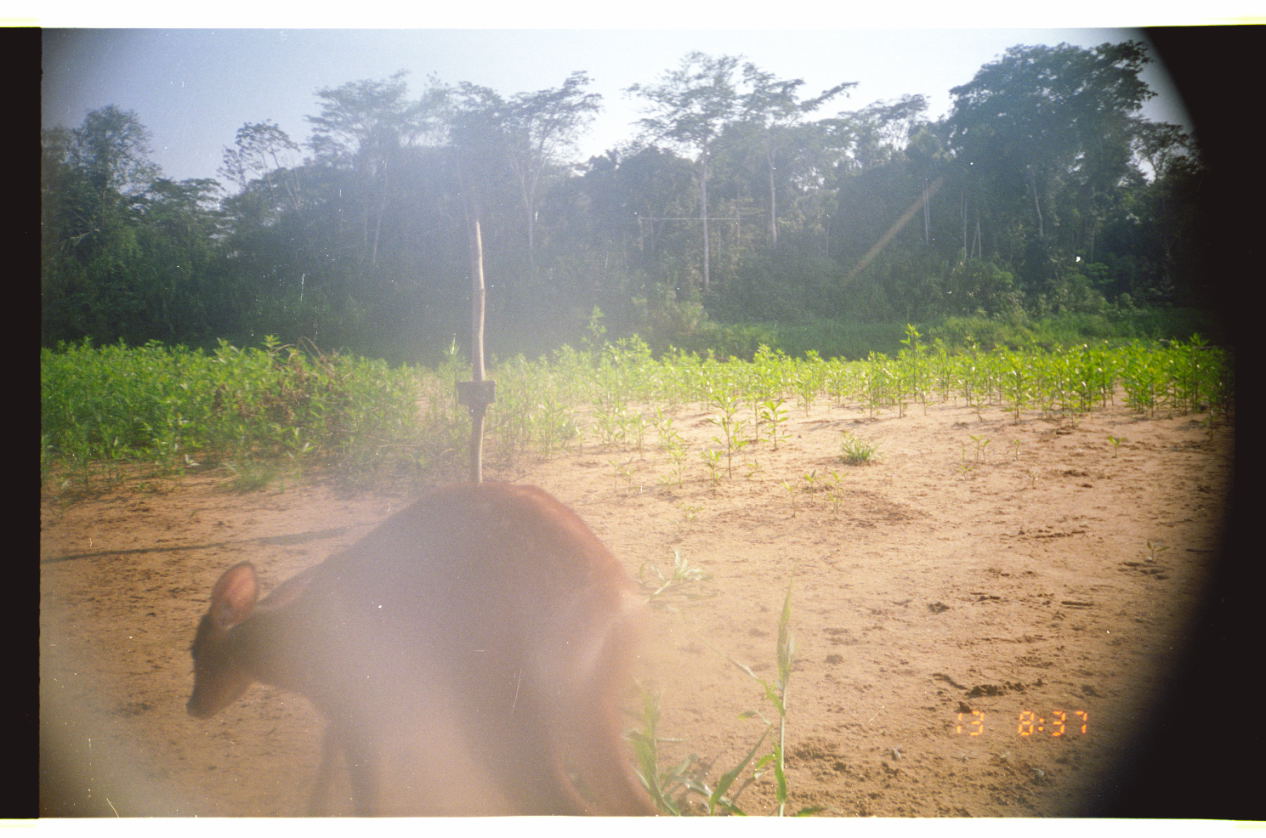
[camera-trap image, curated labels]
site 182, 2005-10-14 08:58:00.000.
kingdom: Animalia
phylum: Chordata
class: Mammalia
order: Artiodactyla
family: Cervidae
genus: Mazama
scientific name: Mazama americana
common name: red brocket